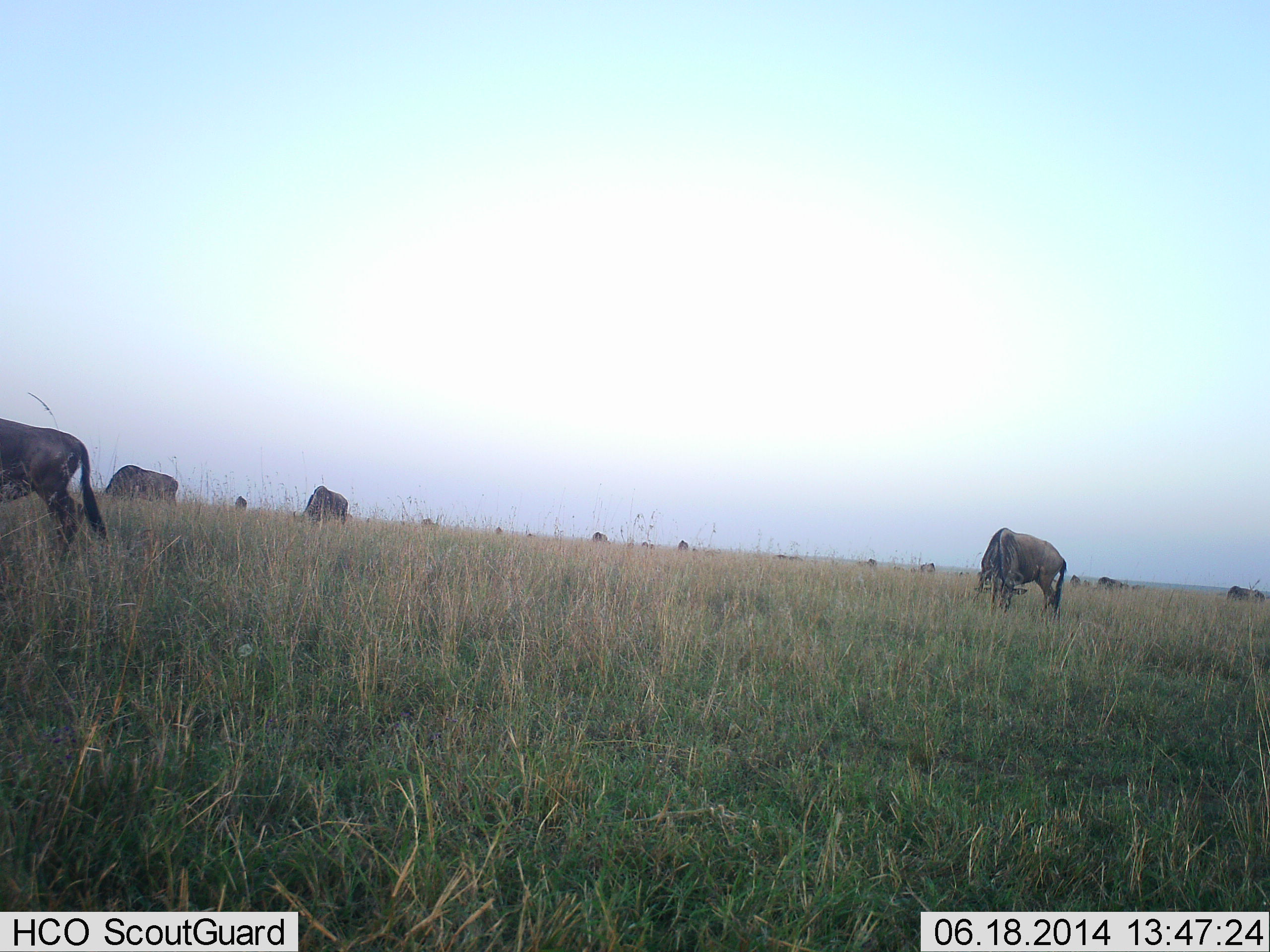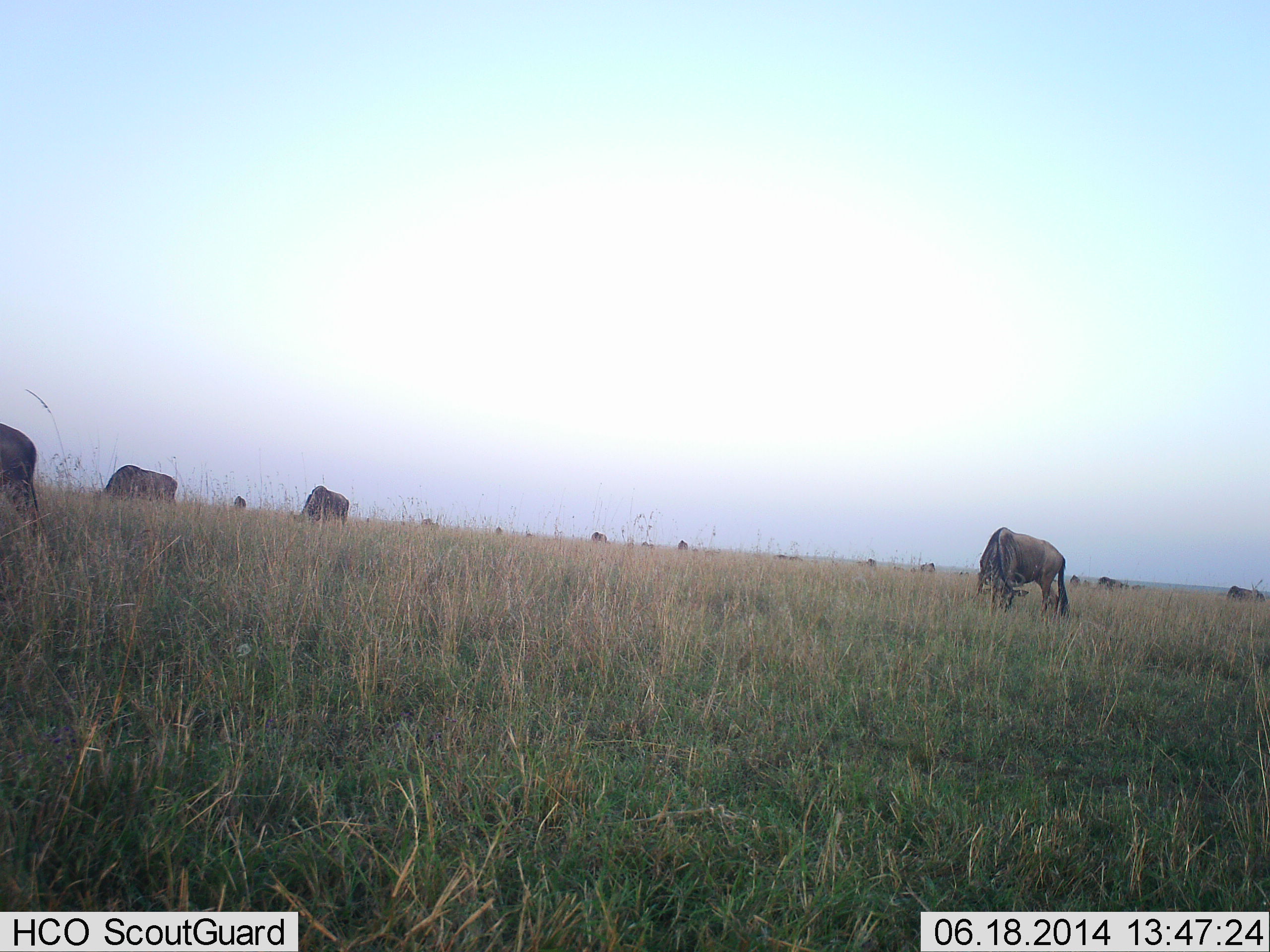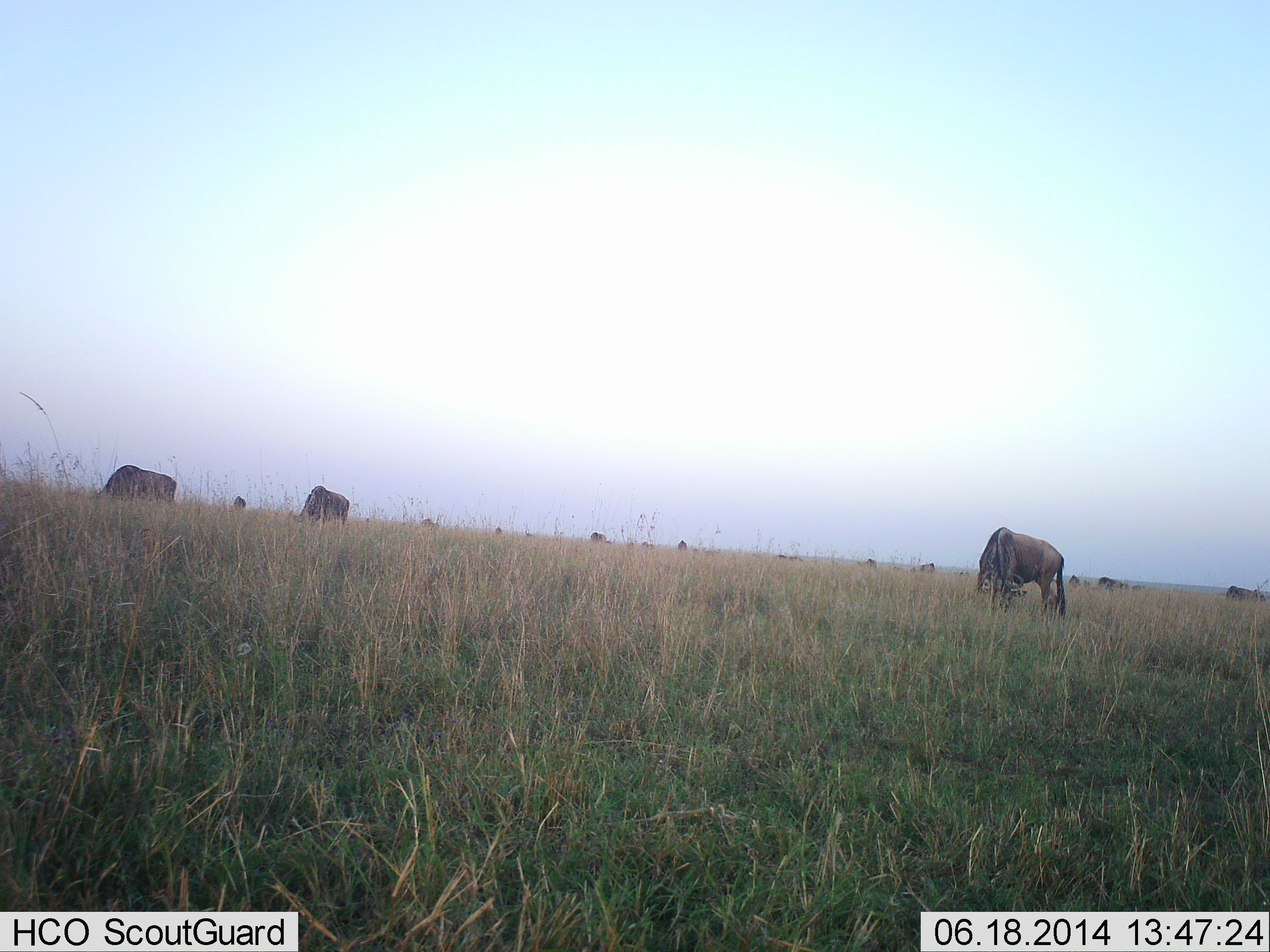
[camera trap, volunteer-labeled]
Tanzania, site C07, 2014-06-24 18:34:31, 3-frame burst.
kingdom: Animalia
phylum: Chordata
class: Mammalia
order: Artiodactyla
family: Bovidae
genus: Connochaetes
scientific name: Connochaetes taurinus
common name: blue wildebeest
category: wildebeest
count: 11-50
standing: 30%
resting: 10%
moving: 30%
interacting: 0%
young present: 0%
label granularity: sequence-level